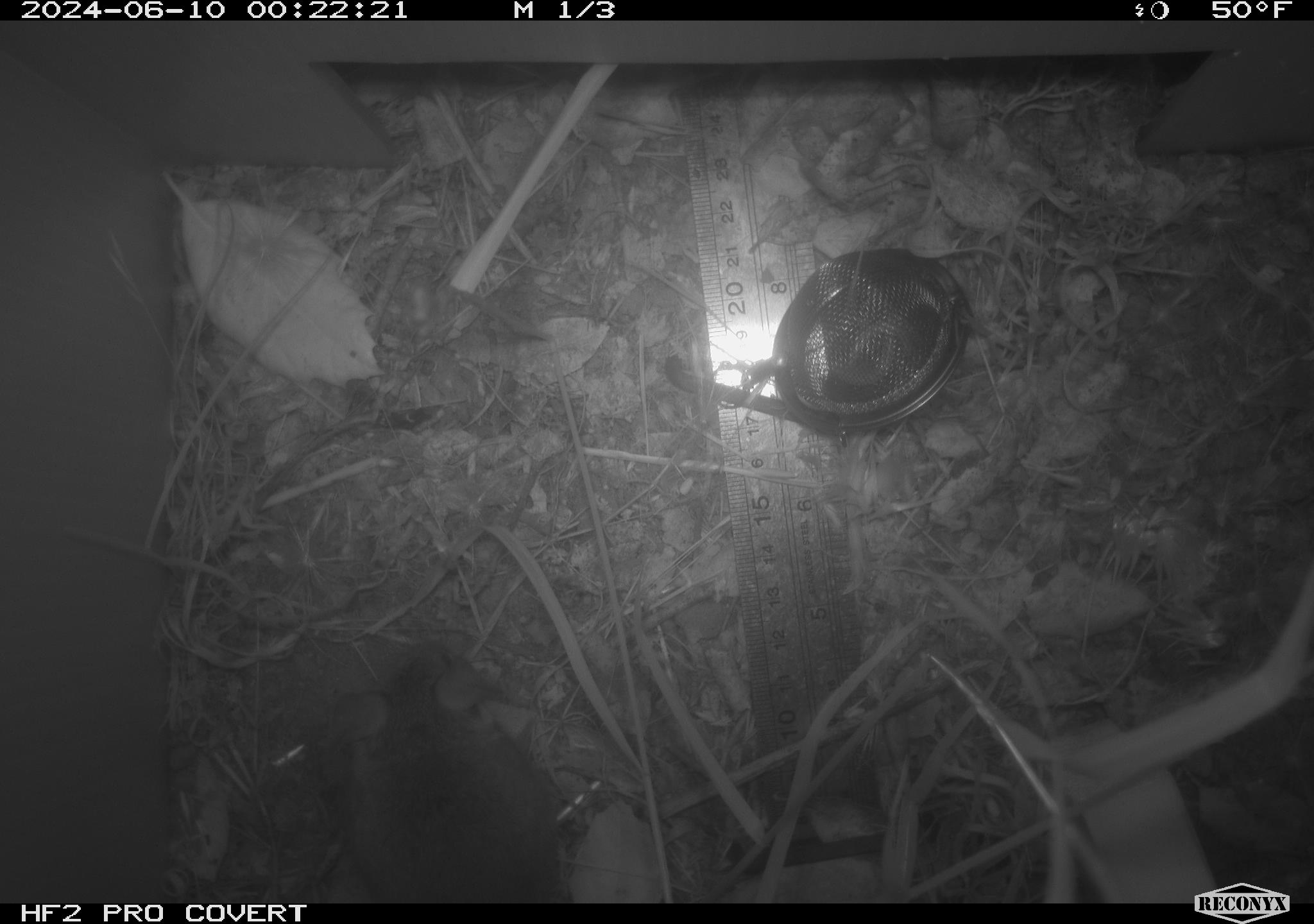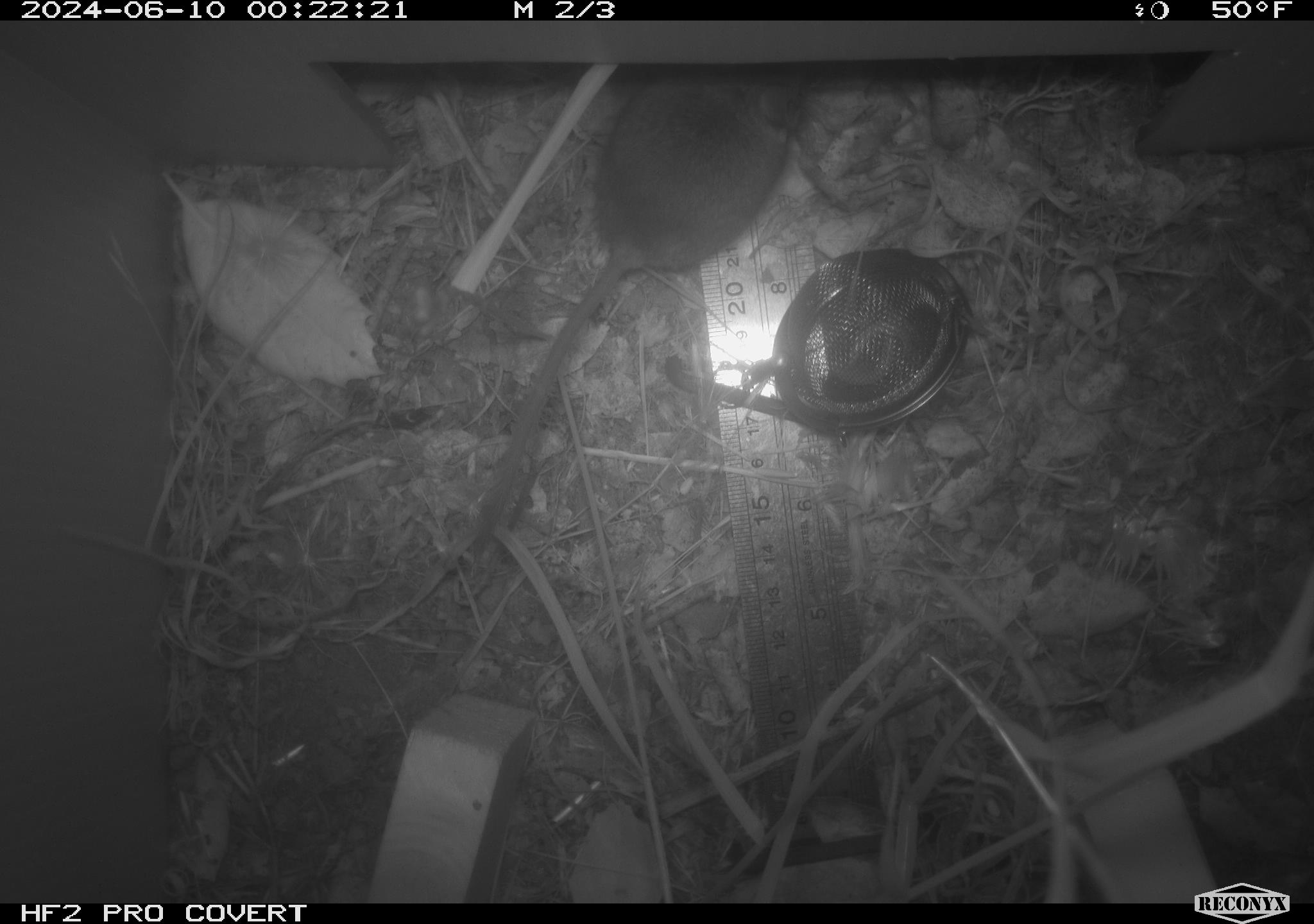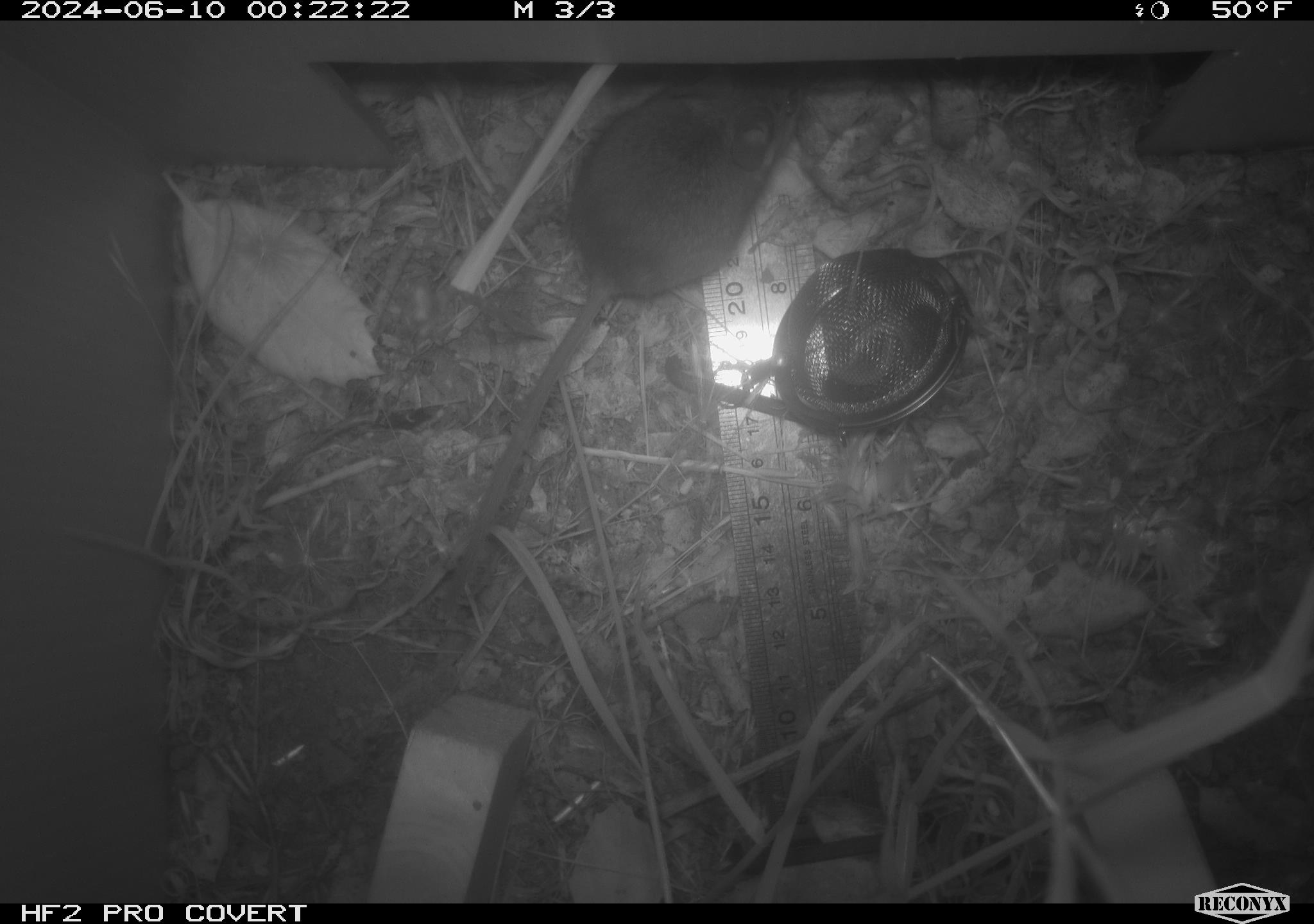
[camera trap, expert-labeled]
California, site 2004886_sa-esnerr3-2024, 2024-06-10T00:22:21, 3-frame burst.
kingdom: Animalia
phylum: Chordata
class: Mammalia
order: Rodentia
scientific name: Rodentia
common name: rodent